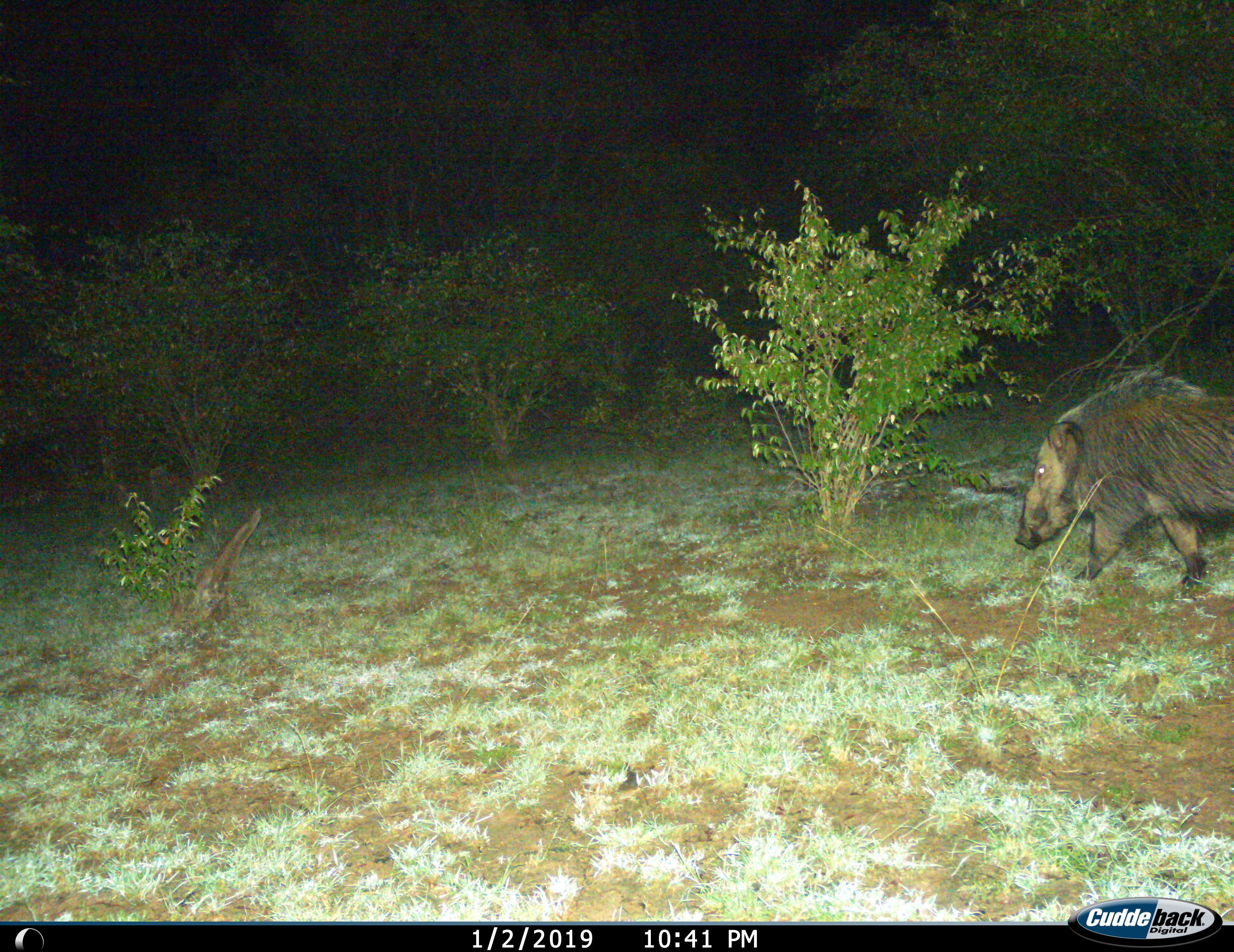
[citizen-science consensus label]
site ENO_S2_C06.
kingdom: Animalia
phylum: Chordata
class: Mammalia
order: Artiodactyla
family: Suidae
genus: Potamochoerus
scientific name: Potamochoerus larvatus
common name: bushpig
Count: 1.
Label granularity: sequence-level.